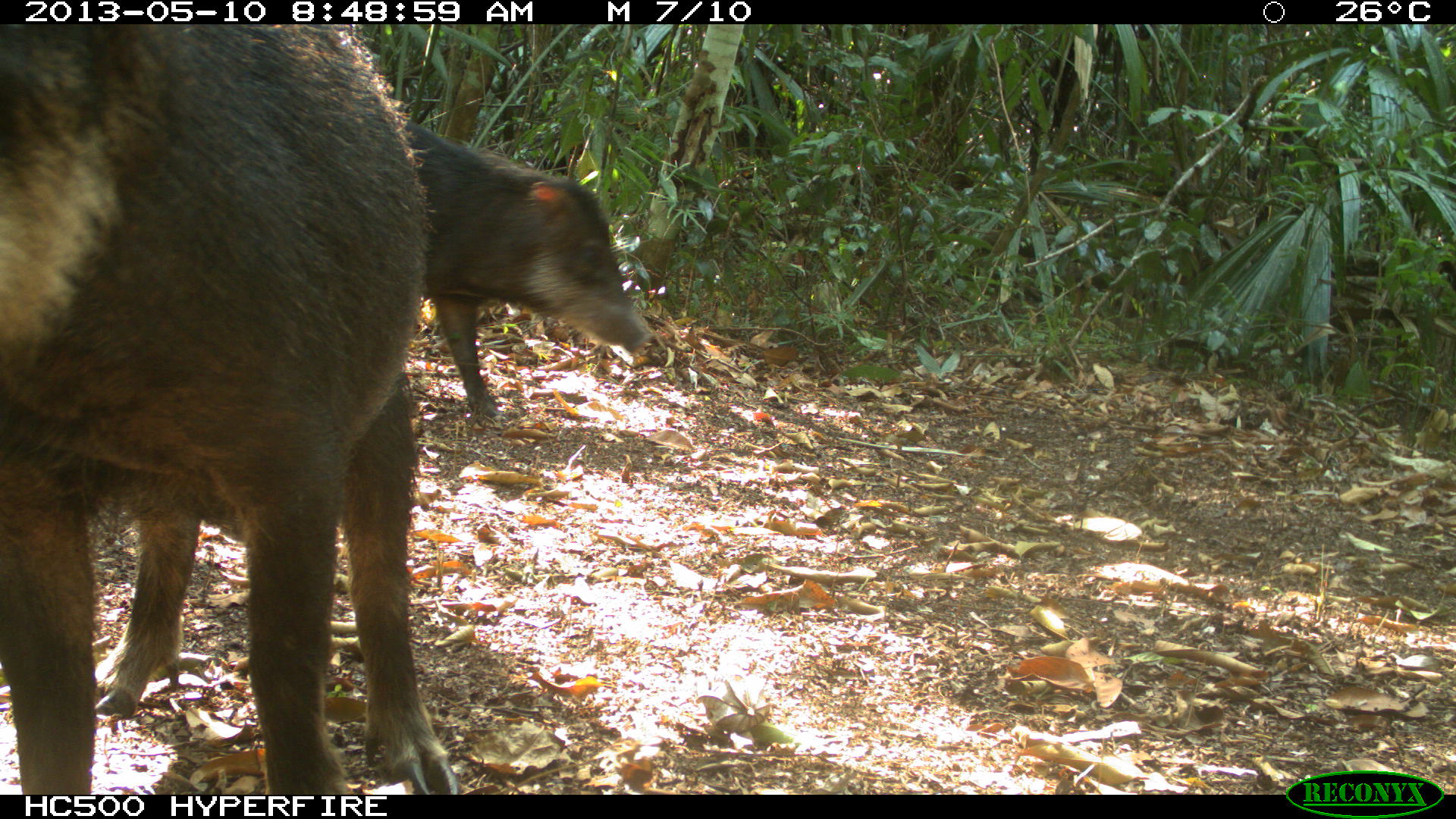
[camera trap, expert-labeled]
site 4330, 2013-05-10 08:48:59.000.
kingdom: Animalia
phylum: Chordata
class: Mammalia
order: Artiodactyla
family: Tayassuidae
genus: Tayassu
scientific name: Tayassu pecari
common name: white-lipped peccary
Tayassu pecari (white-lipped peccary), count 4.